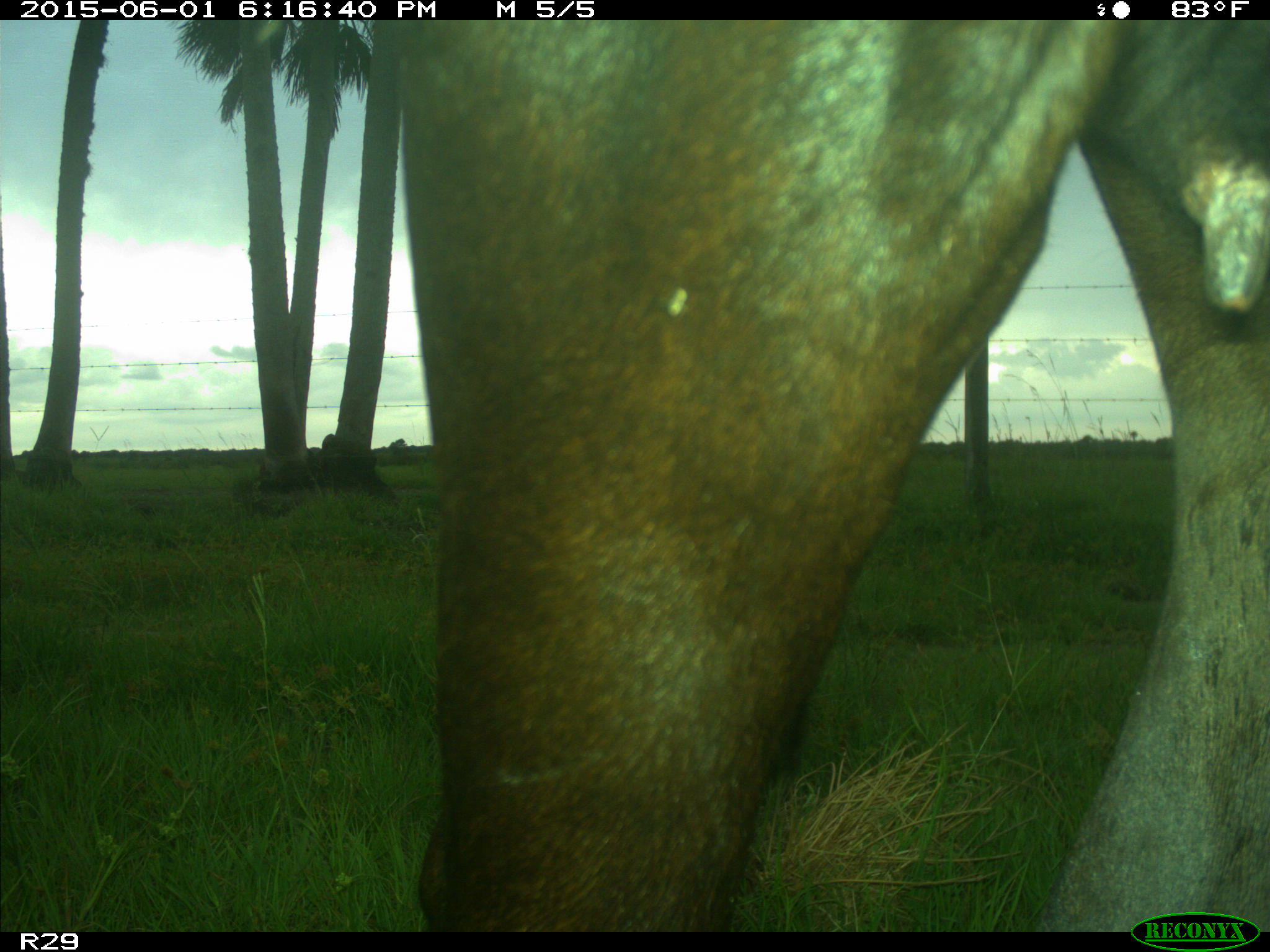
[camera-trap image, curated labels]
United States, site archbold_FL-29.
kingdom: Animalia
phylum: Chordata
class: Mammalia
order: Artiodactyla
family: Bovidae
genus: Bos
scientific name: Bos taurus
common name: domestic cow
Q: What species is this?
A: Bos taurus (domestic cow).